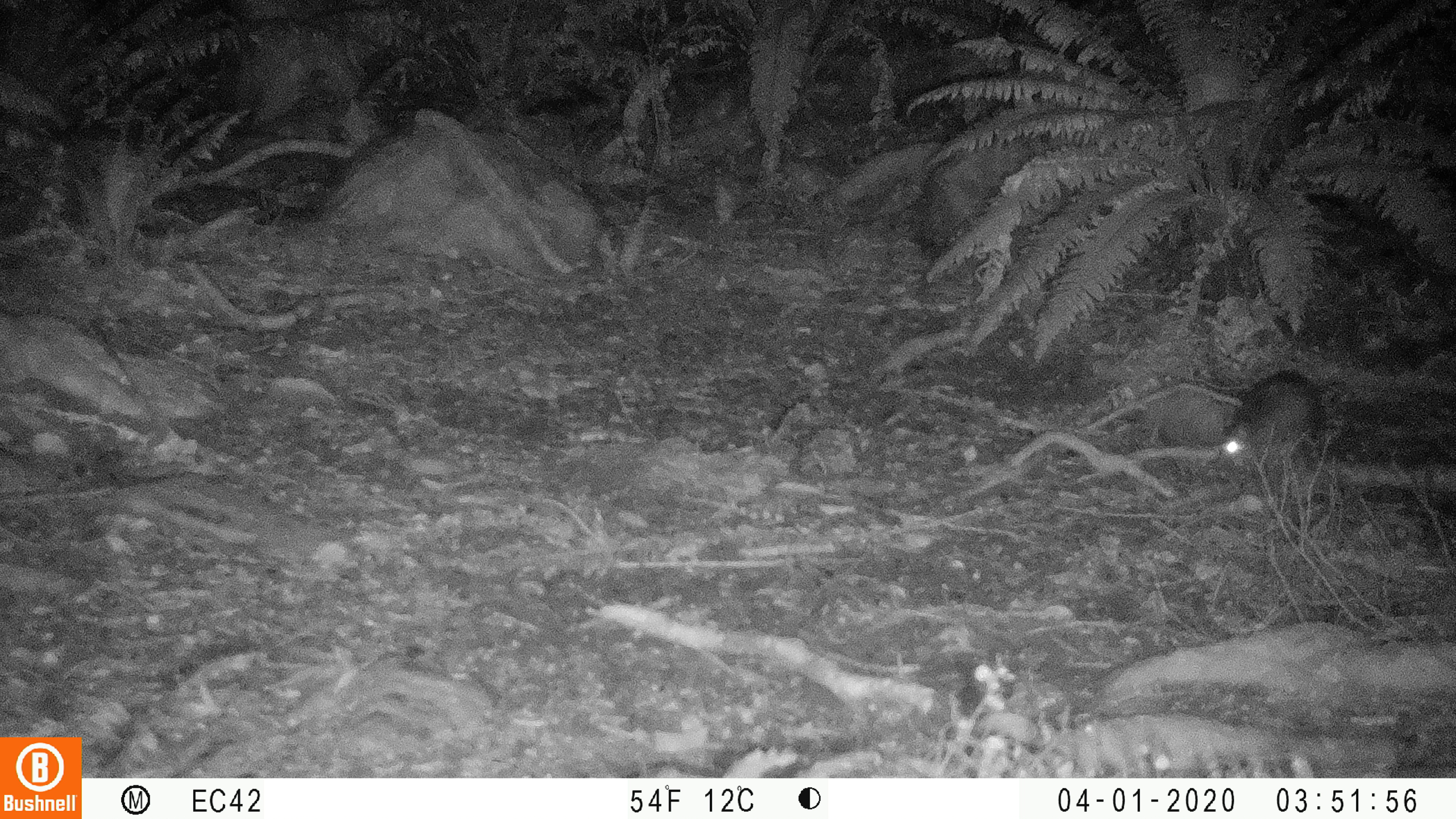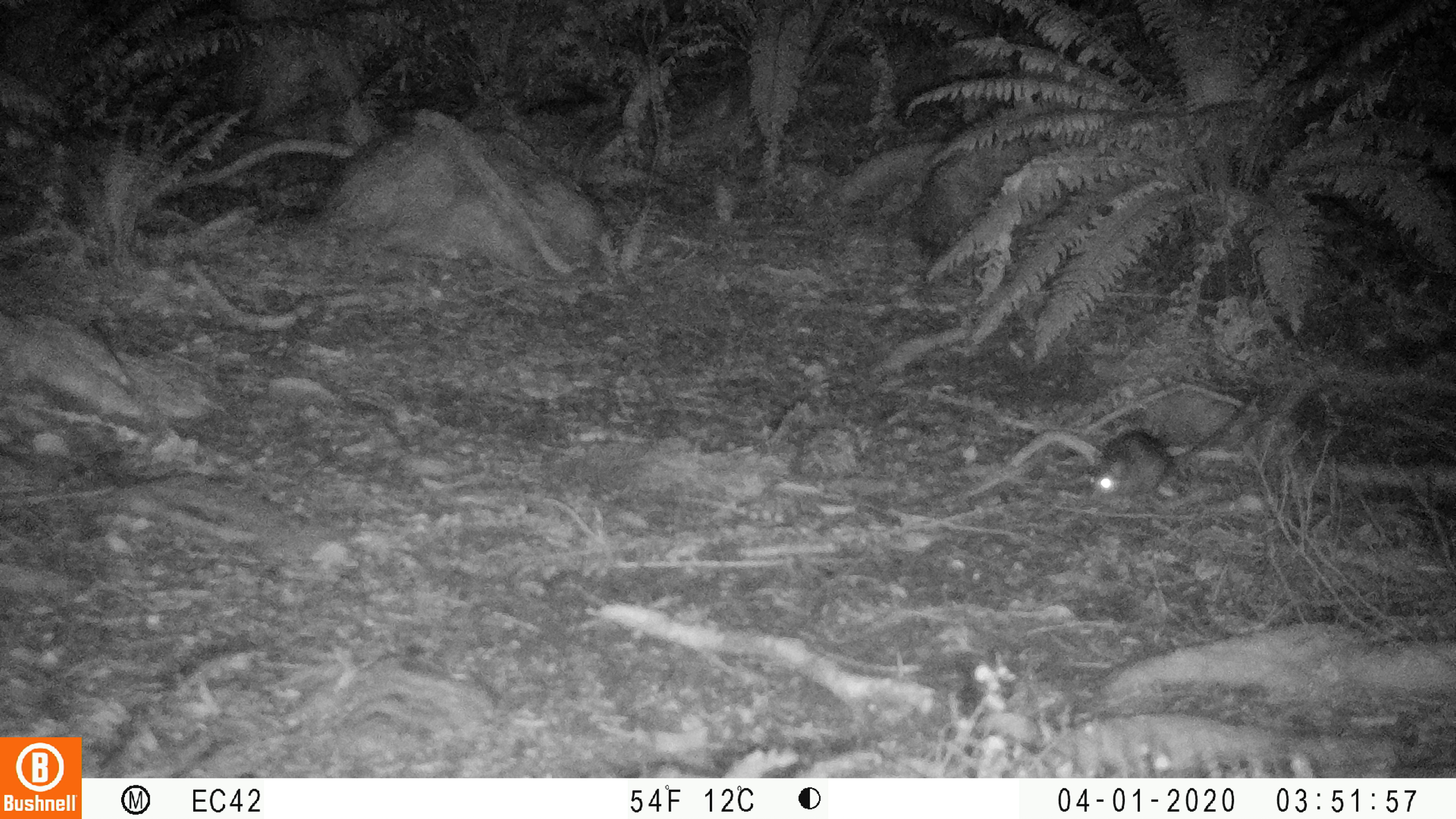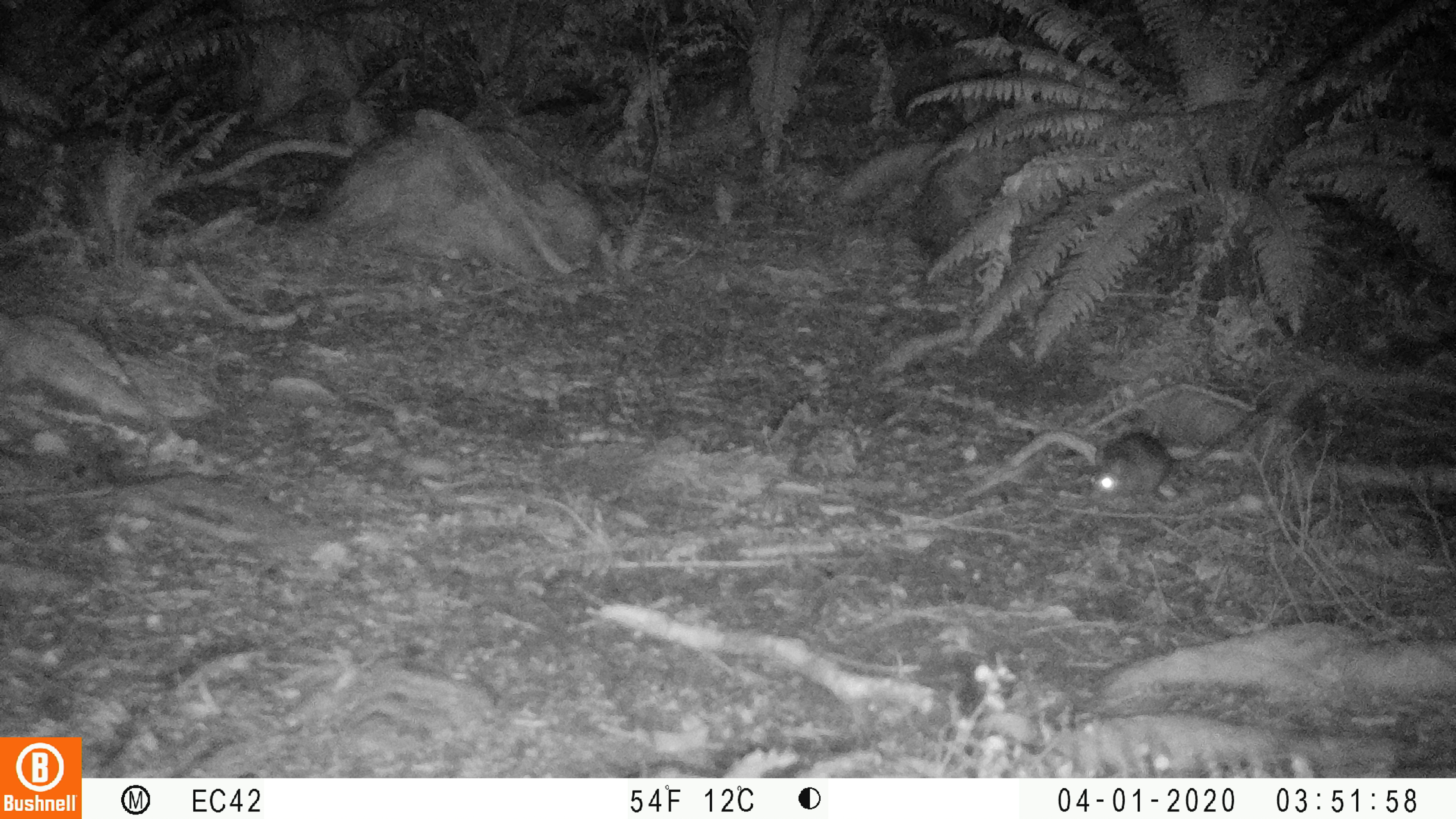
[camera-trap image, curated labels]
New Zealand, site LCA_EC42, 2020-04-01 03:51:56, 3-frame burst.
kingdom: Animalia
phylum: Chordata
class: Mammalia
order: Rodentia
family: Muridae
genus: Rattus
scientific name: Rattus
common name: rat